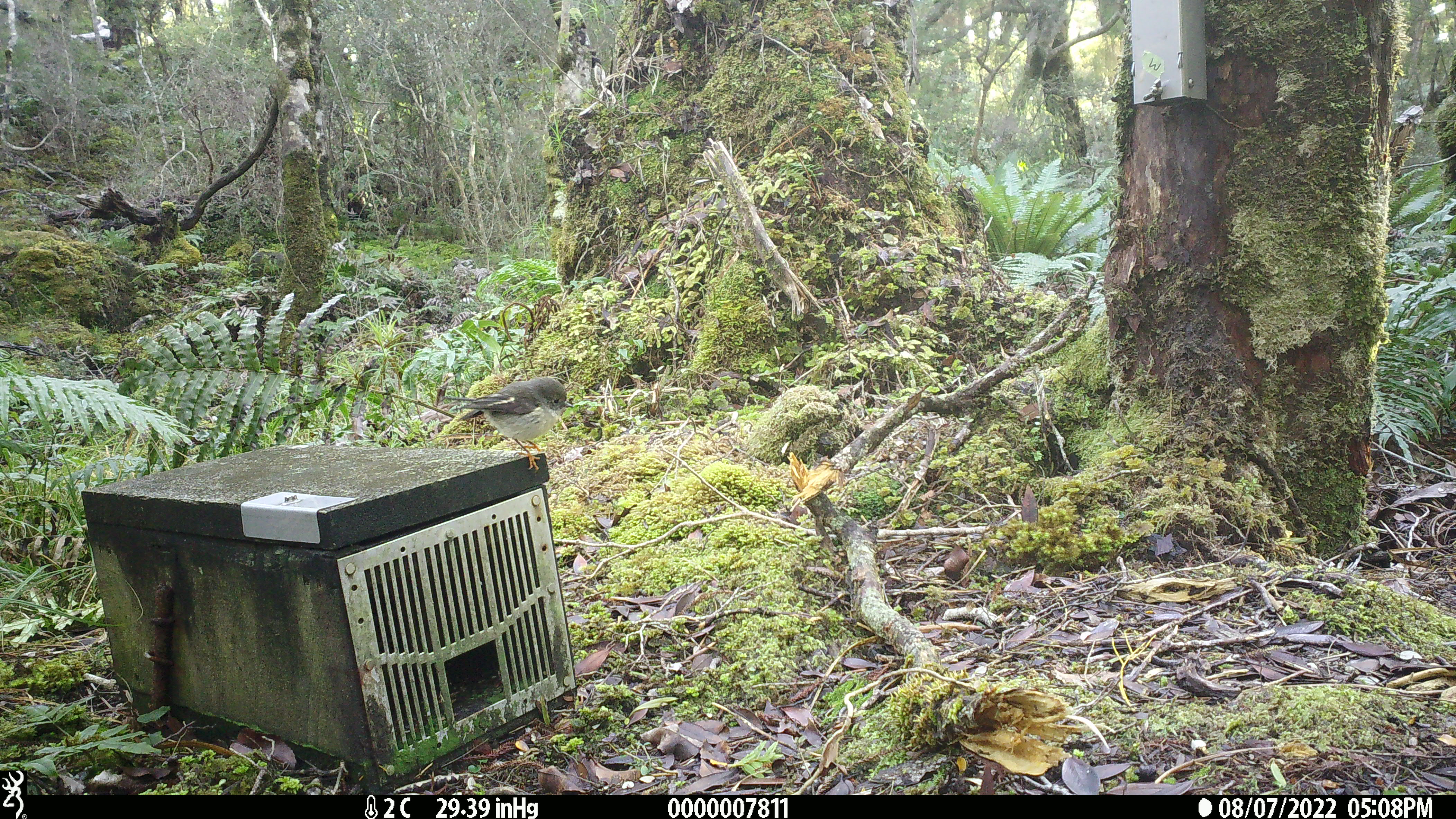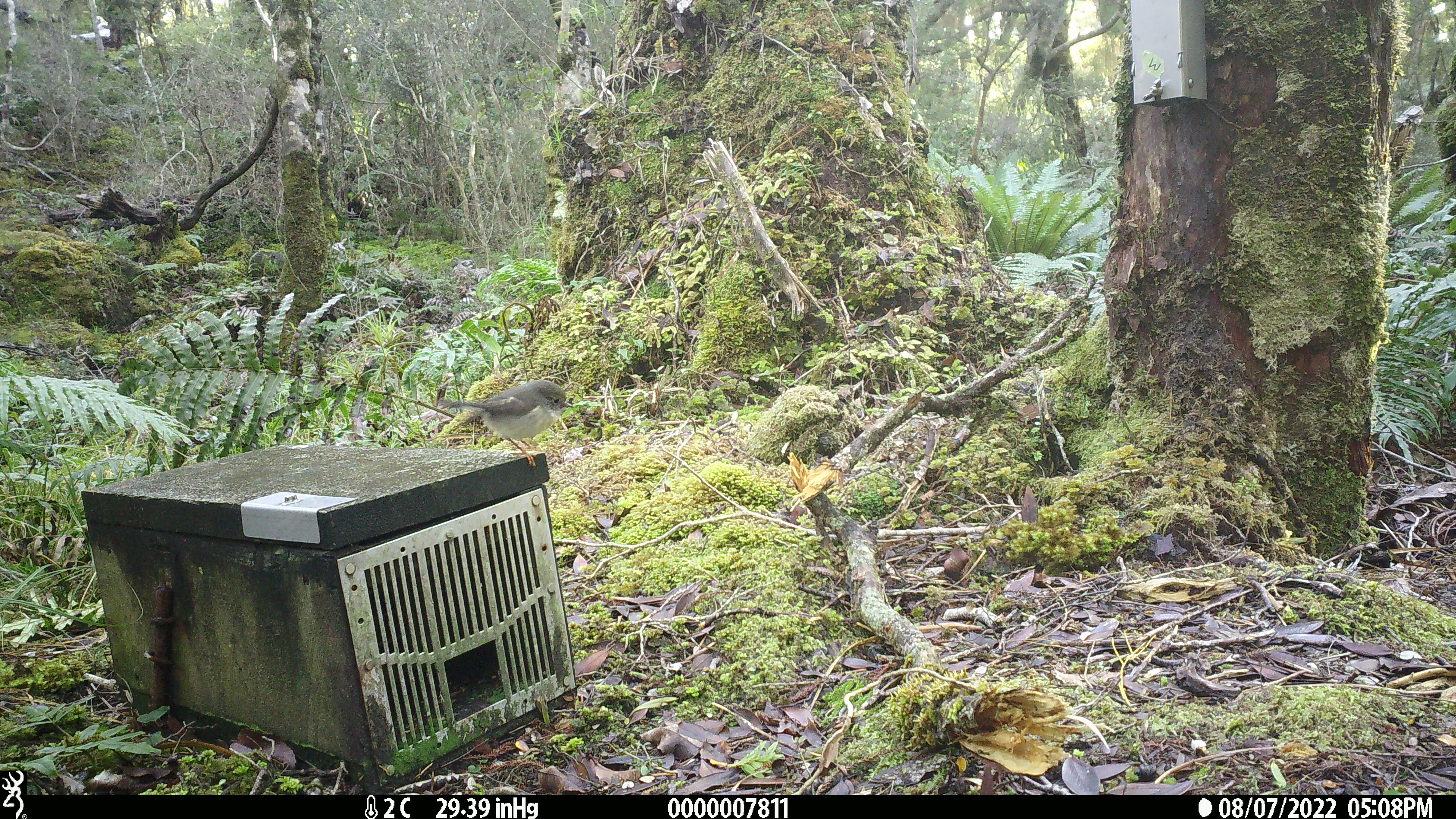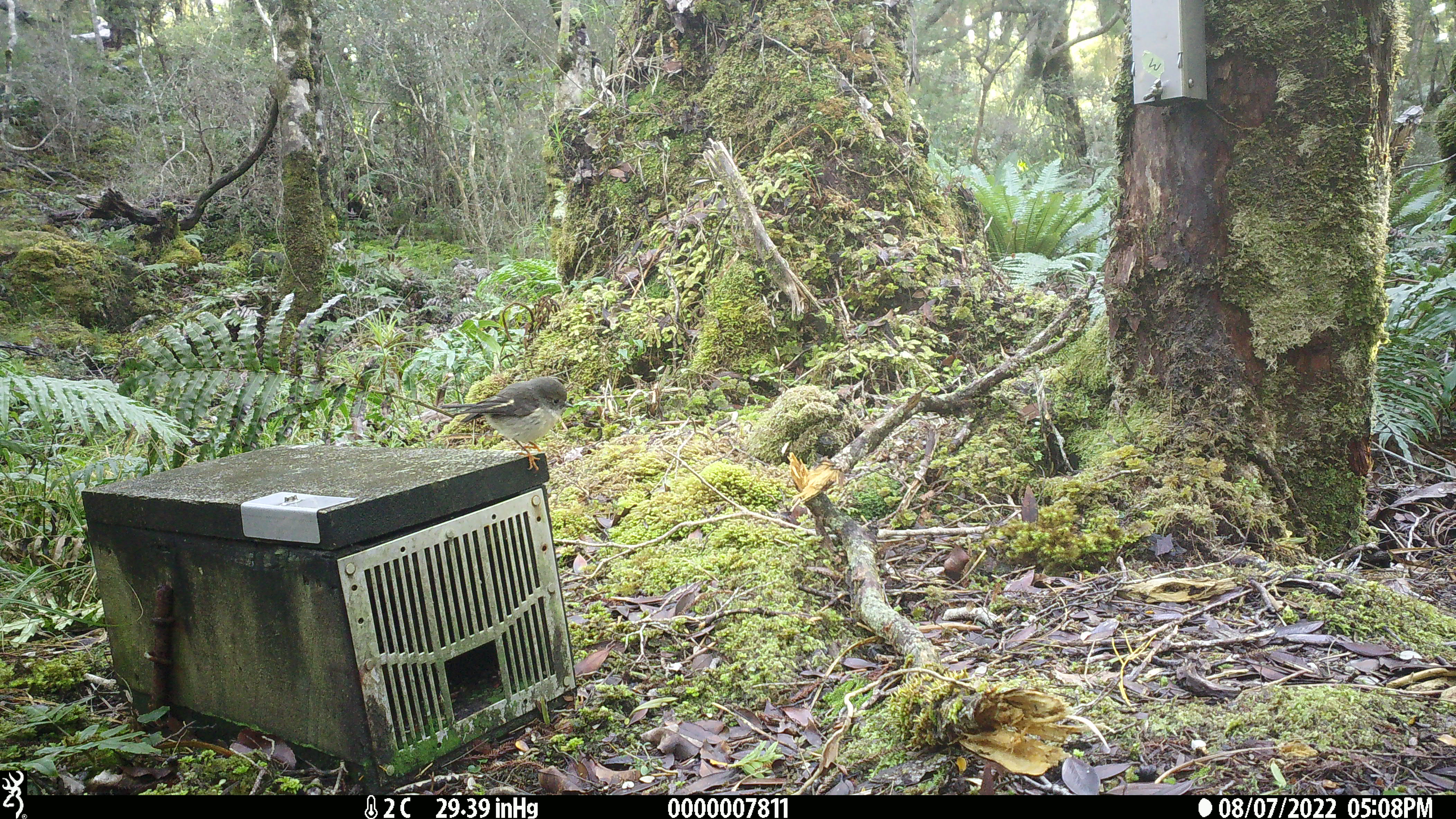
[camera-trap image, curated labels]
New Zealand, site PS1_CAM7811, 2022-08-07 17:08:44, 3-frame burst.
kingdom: Animalia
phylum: Chordata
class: Aves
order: Passeriformes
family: Petroicidae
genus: Petroica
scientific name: Petroica macrocephala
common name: tomtit